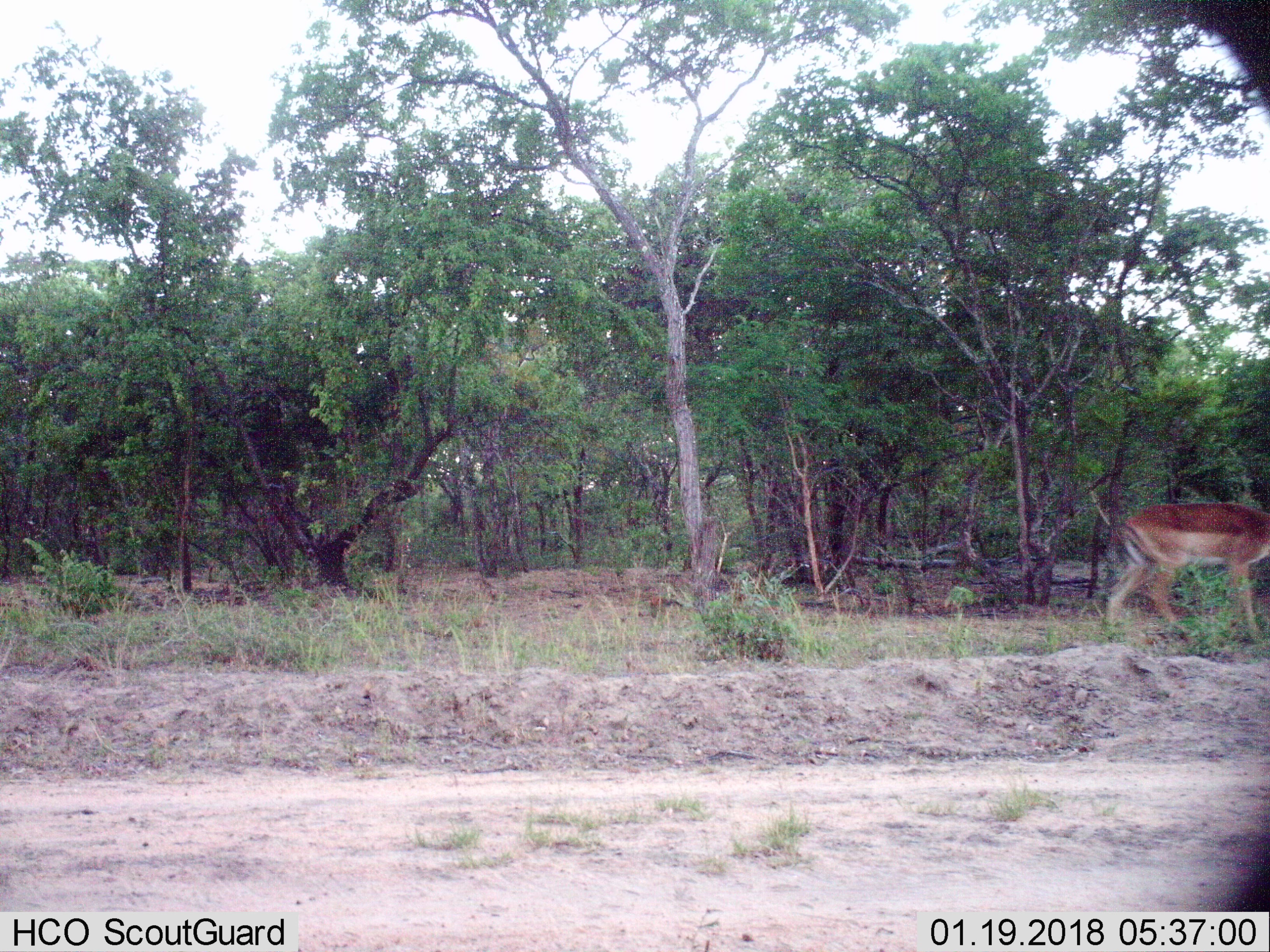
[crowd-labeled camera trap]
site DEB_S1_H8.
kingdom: Animalia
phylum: Chordata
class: Mammalia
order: Artiodactyla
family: Bovidae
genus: Aepyceros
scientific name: Aepyceros melampus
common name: impala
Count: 1.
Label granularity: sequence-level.